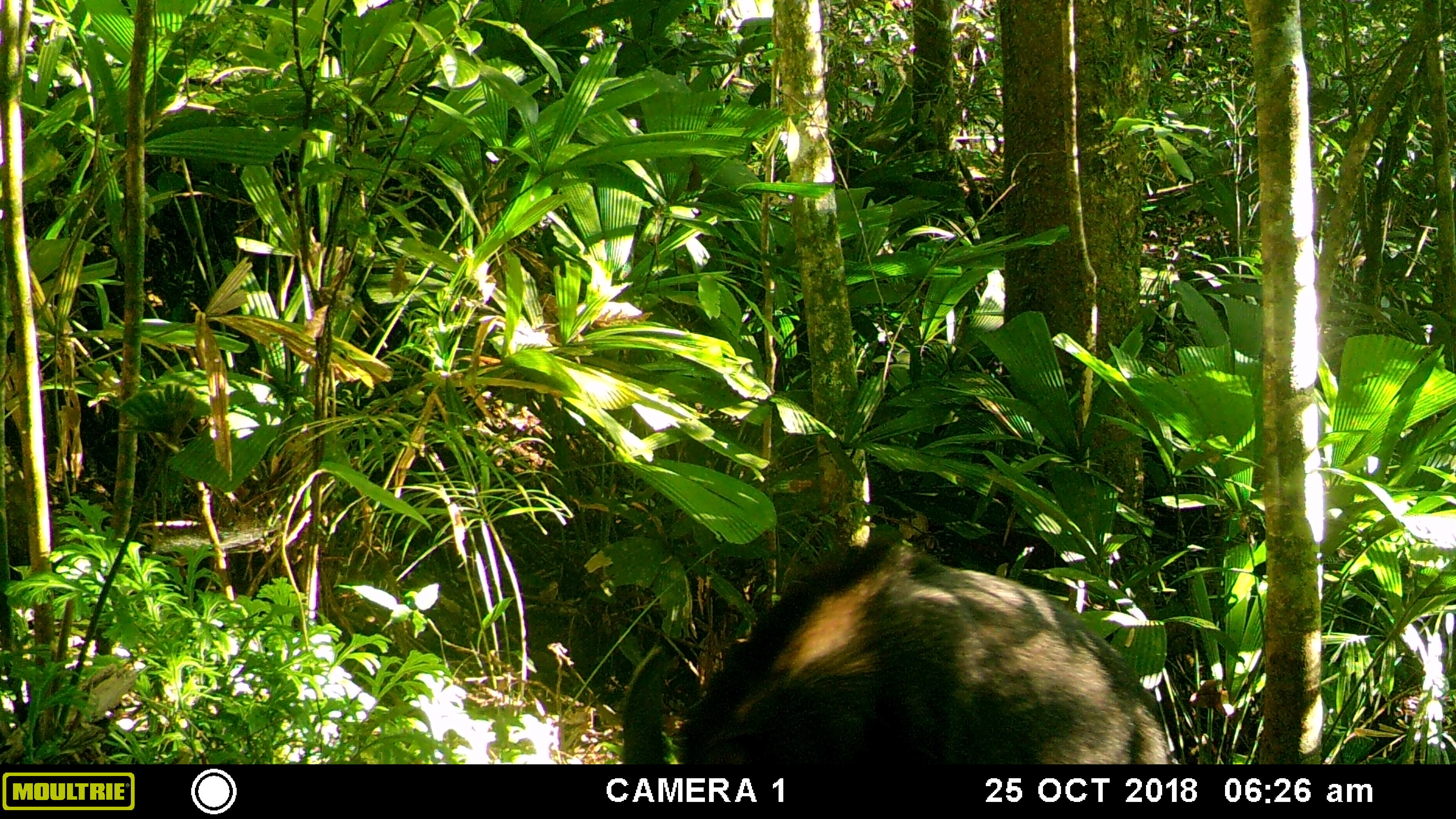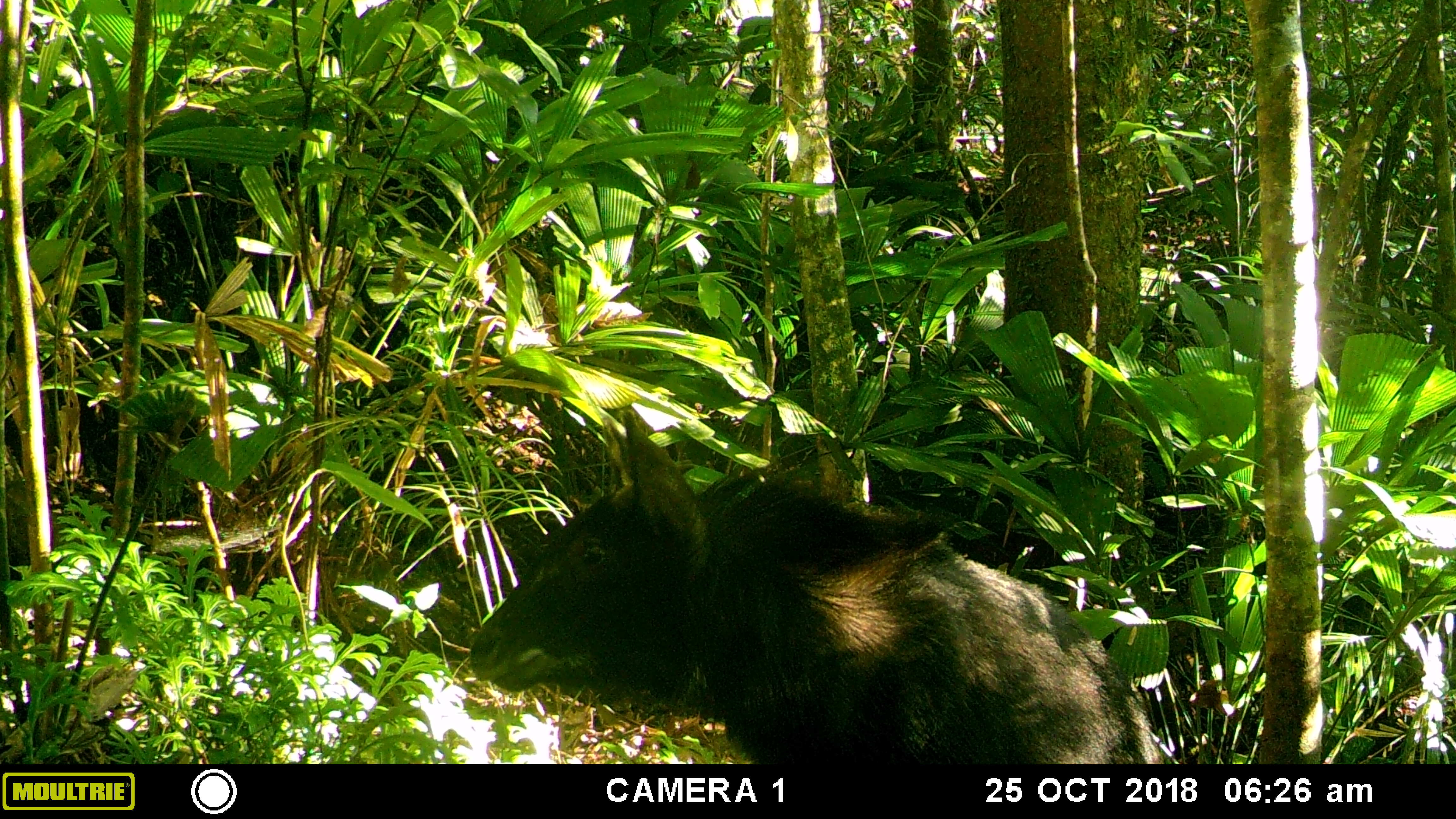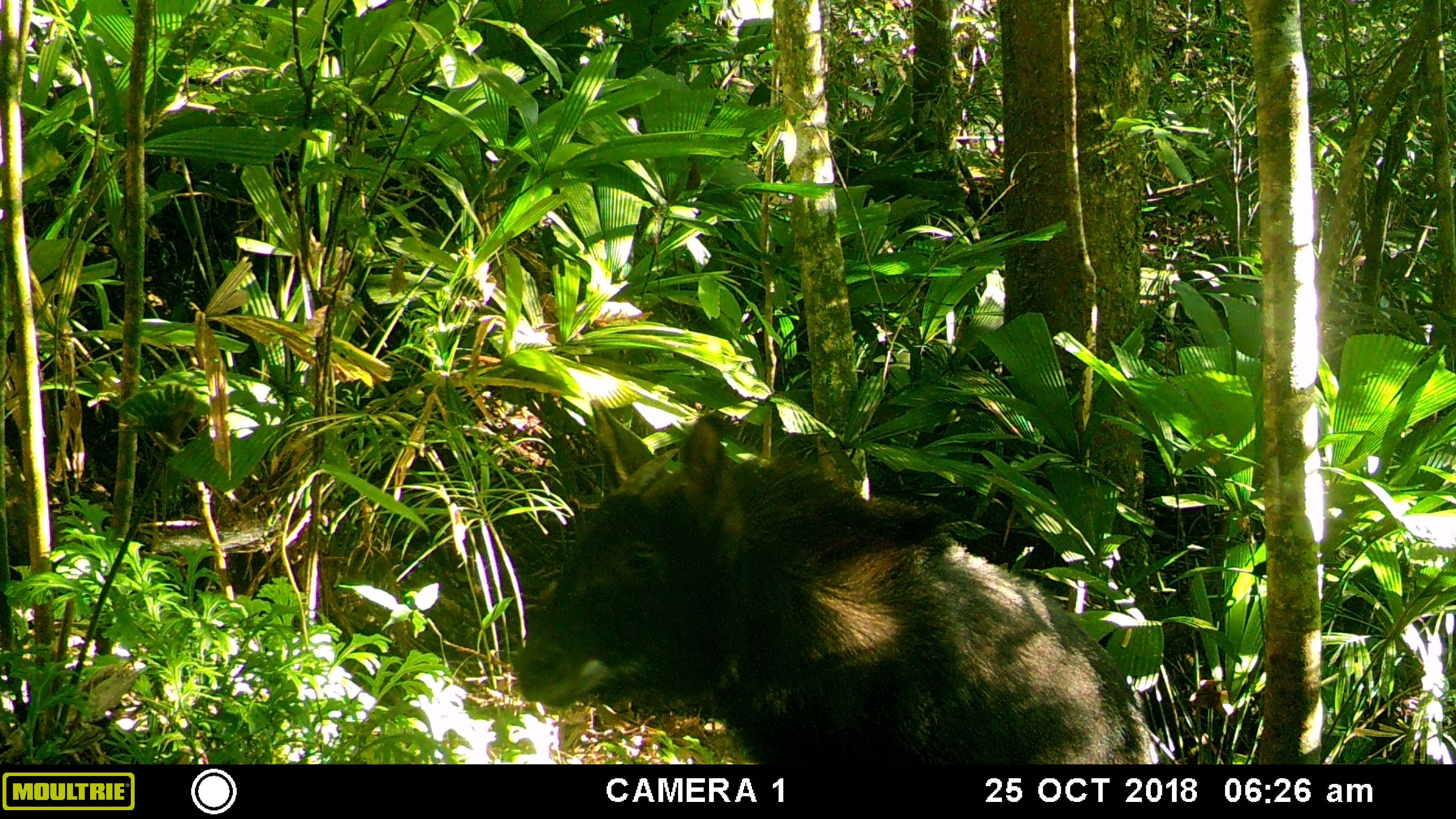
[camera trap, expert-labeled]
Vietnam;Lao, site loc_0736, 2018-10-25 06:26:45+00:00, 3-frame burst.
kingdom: Animalia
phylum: Chordata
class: Mammalia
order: Artiodactyla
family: Bovidae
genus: Capricornis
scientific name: Capricornis sumatraensis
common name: chinese serow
Chinese serow (Capricornis sumatraensis). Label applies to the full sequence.